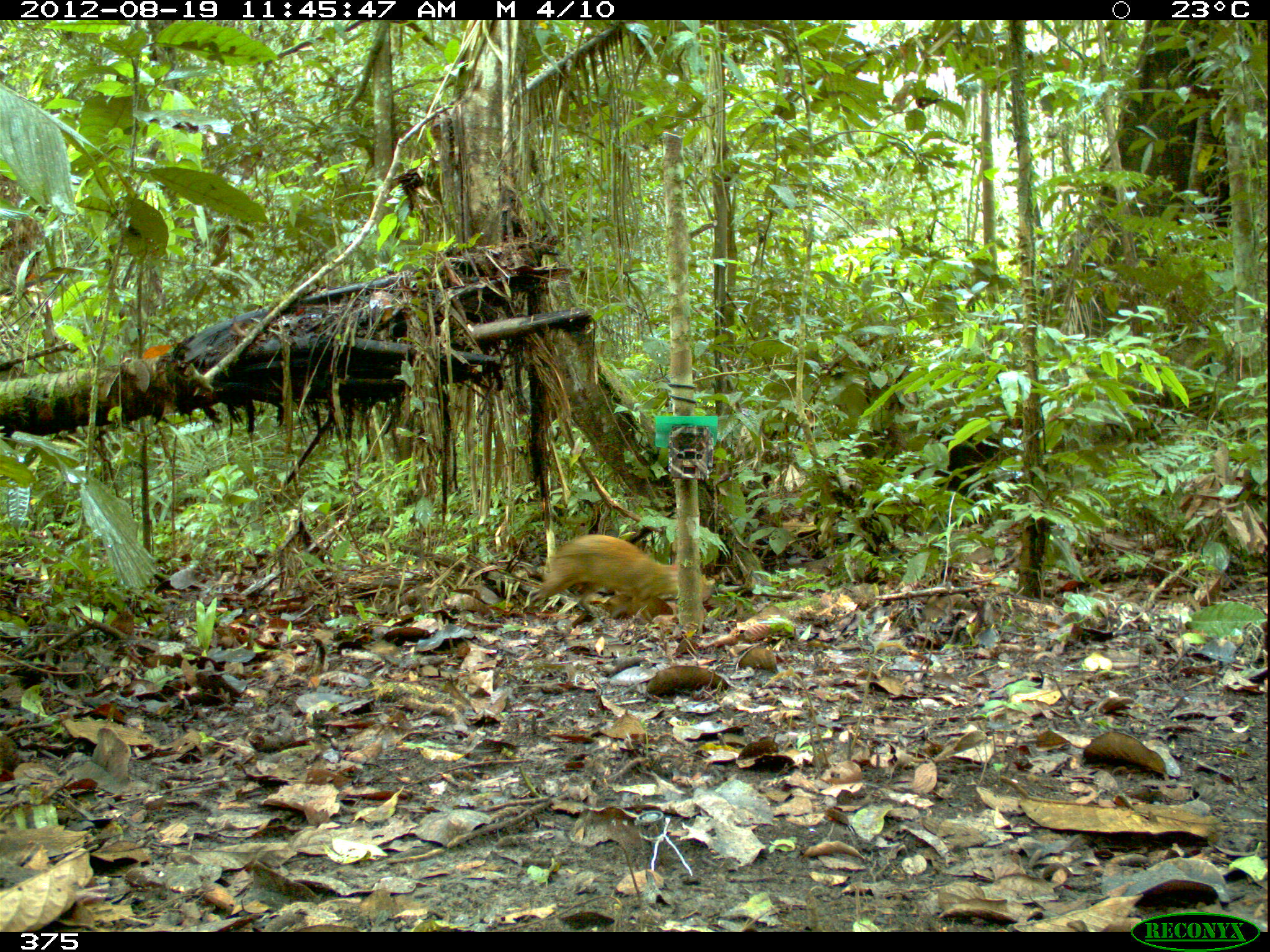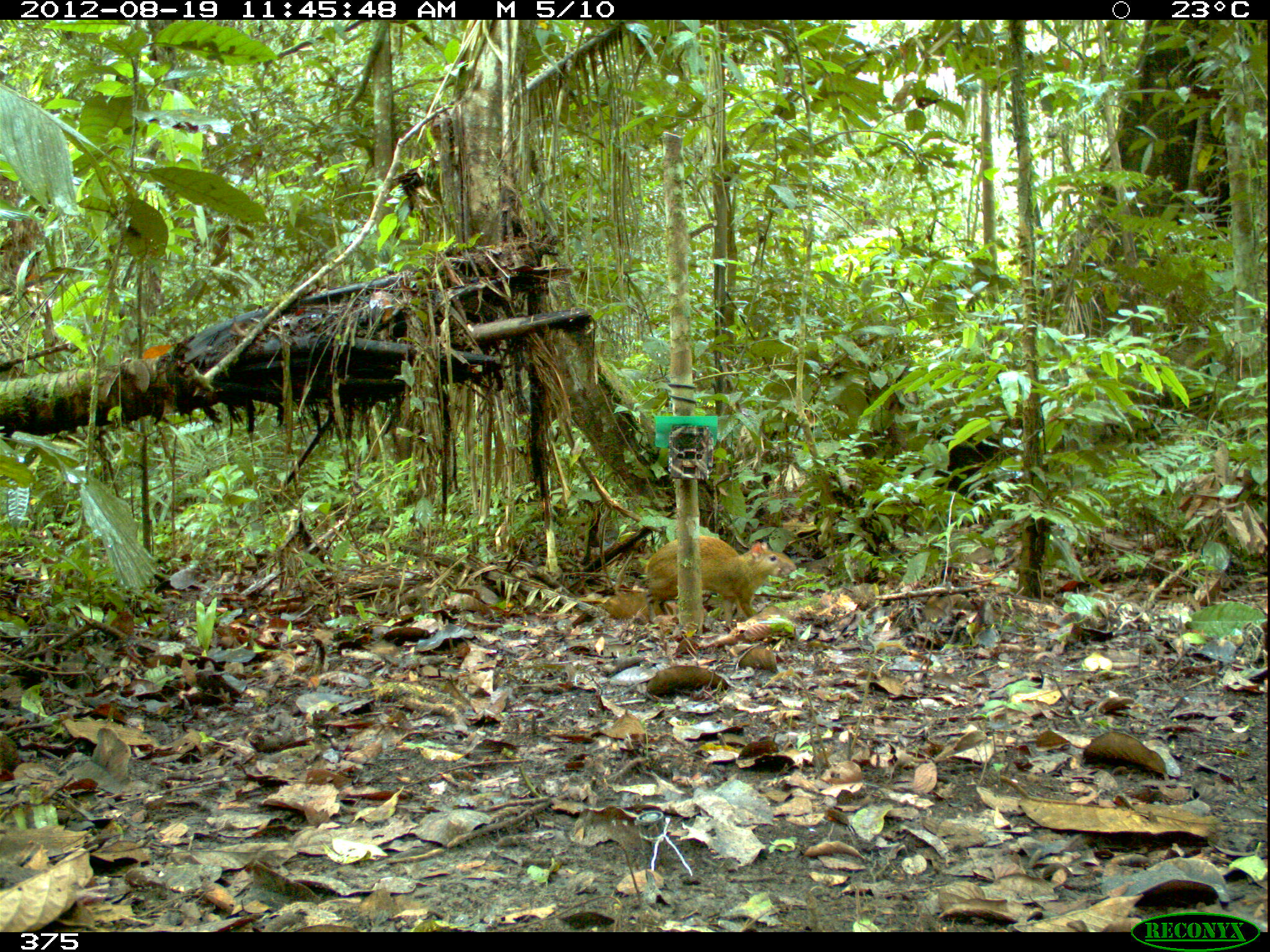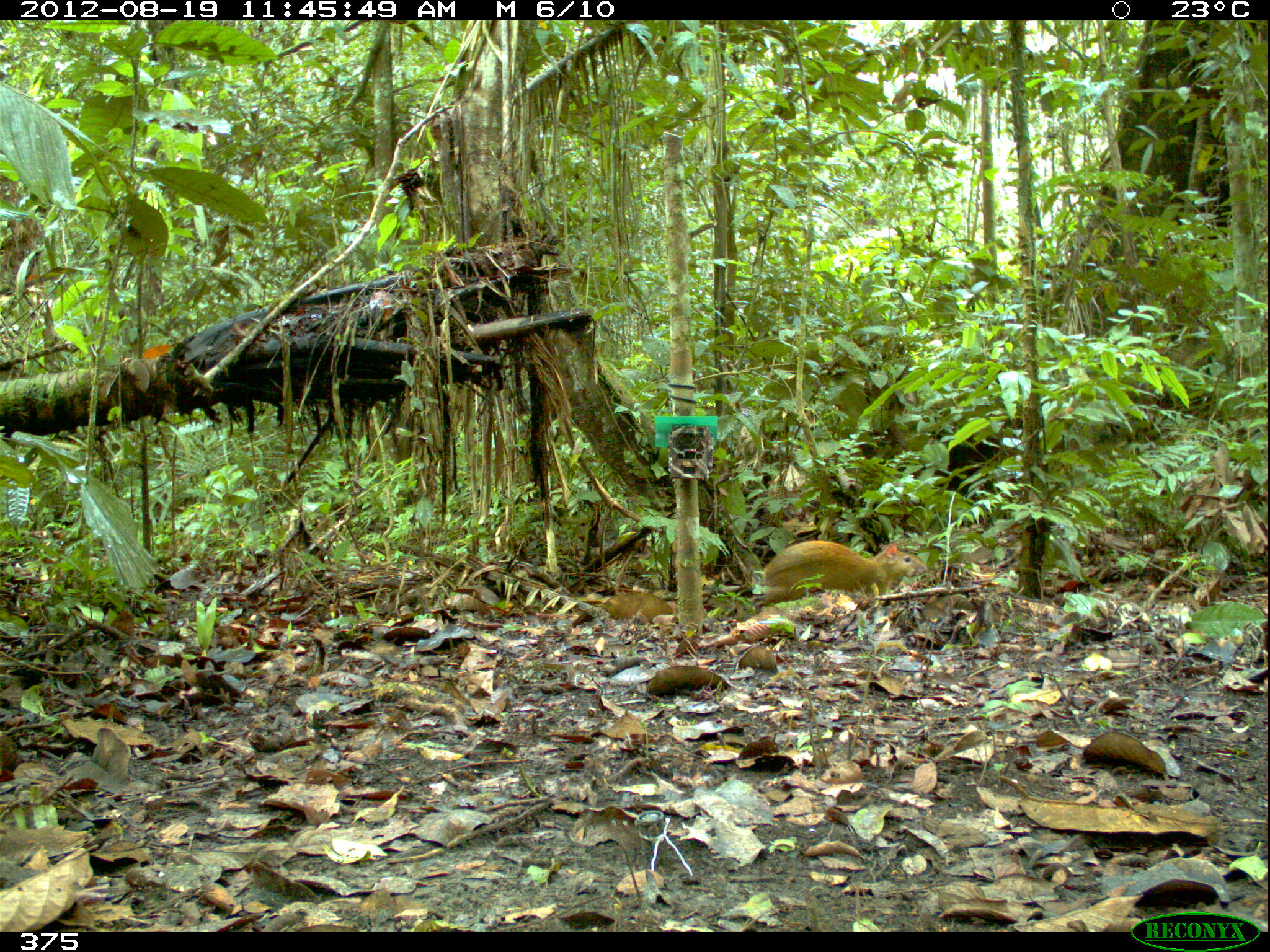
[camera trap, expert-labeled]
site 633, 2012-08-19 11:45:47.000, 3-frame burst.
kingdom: Animalia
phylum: Chordata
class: Mammalia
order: Rodentia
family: Dasyproctidae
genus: Dasyprocta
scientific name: Dasyprocta punctata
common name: central american agouti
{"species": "Dasyprocta punctata (central american agouti)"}